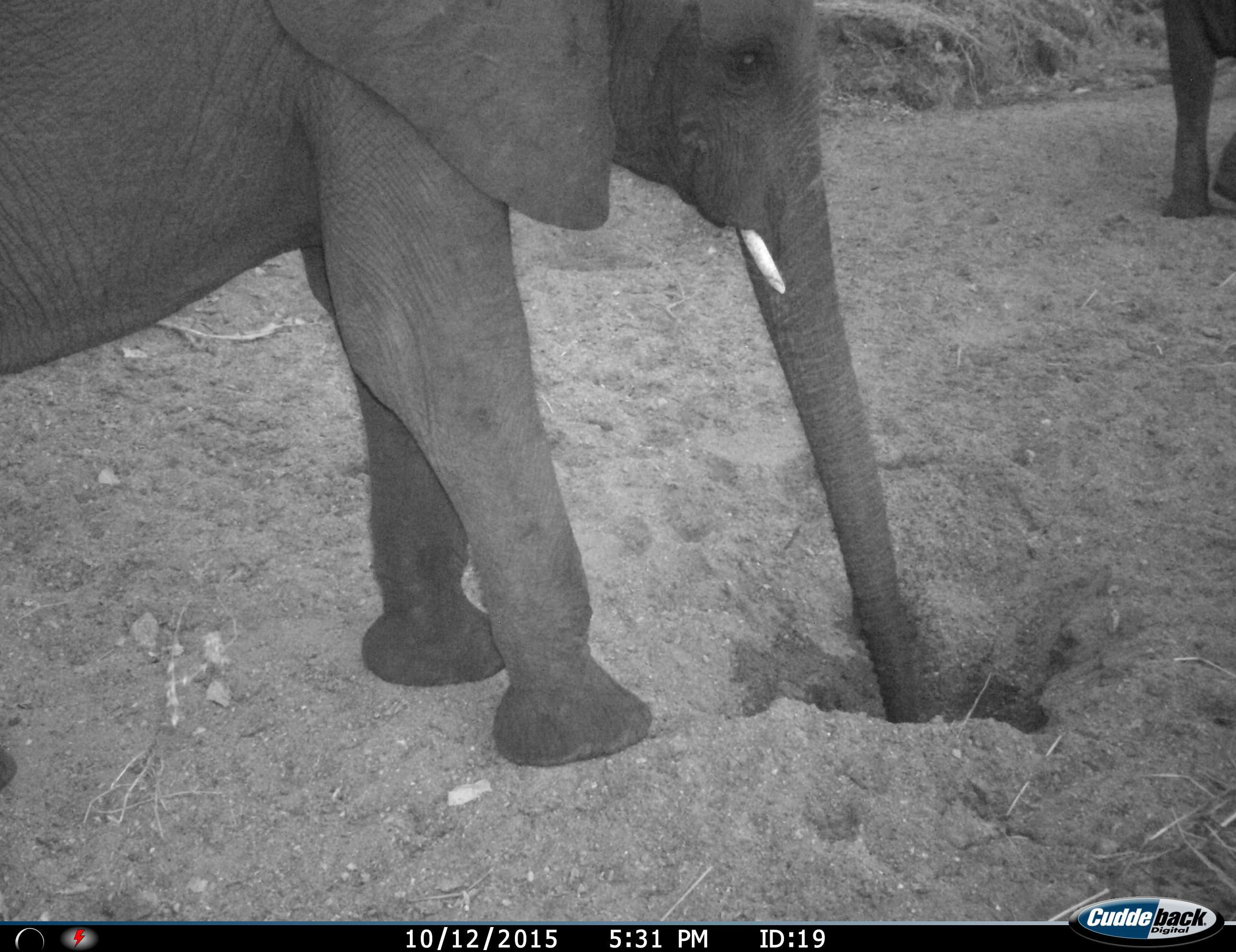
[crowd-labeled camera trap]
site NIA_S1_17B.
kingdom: Animalia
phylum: Chordata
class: Mammalia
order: Proboscidea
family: Elephantidae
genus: Loxodonta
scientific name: Loxodonta africana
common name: african bush elephant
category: elephant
Elephant (african bush elephant) (Loxodonta africana), count 2. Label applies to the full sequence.